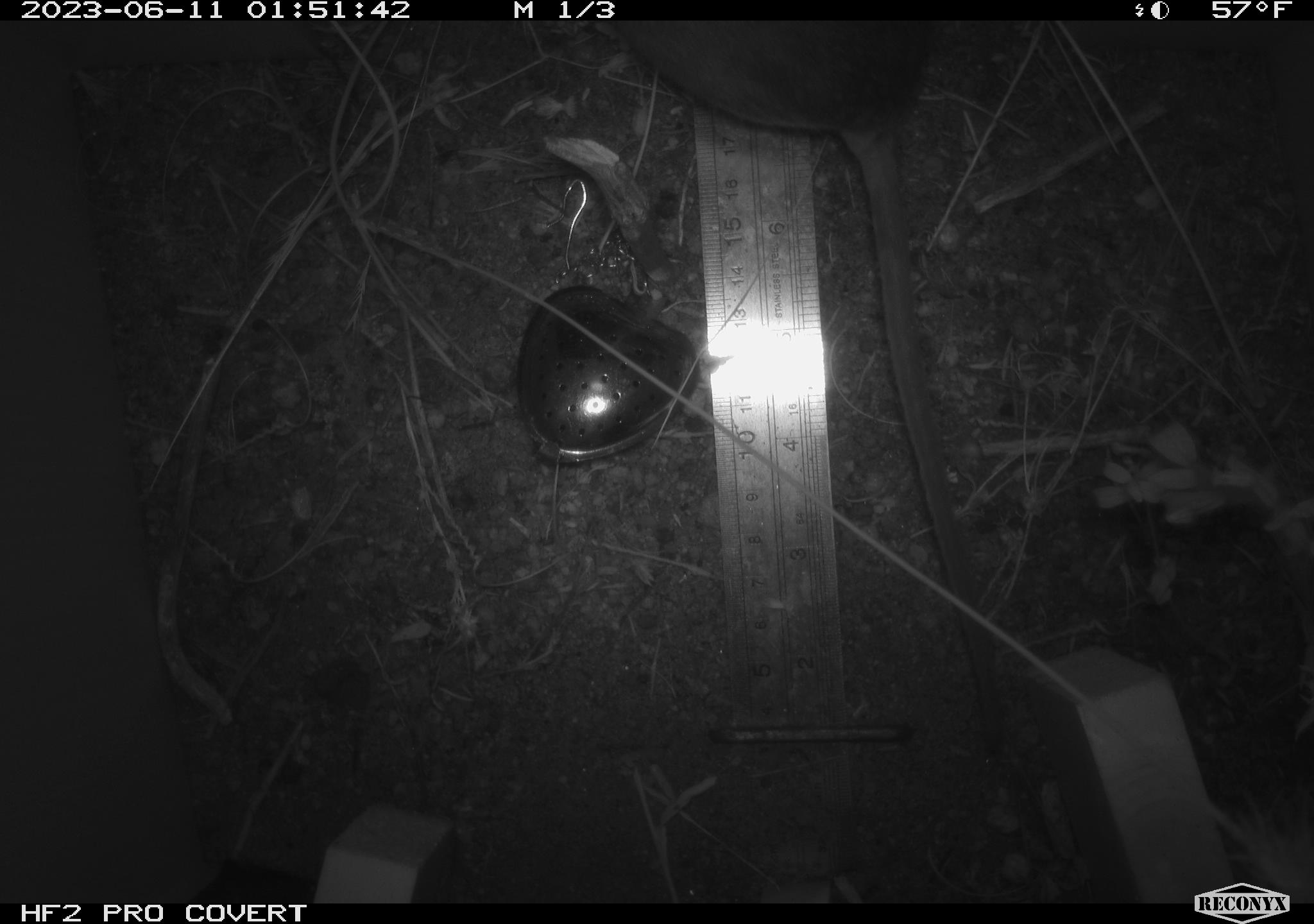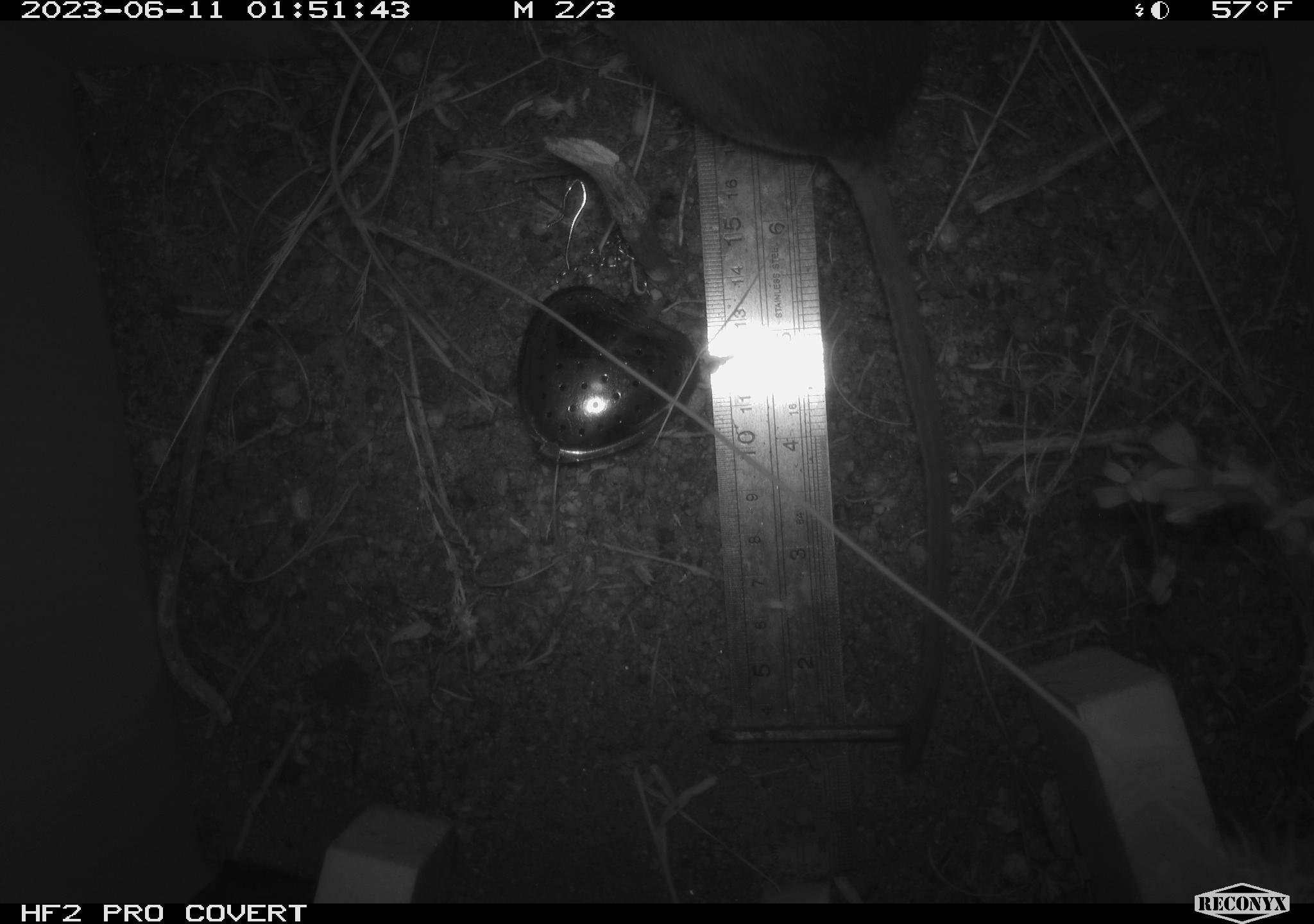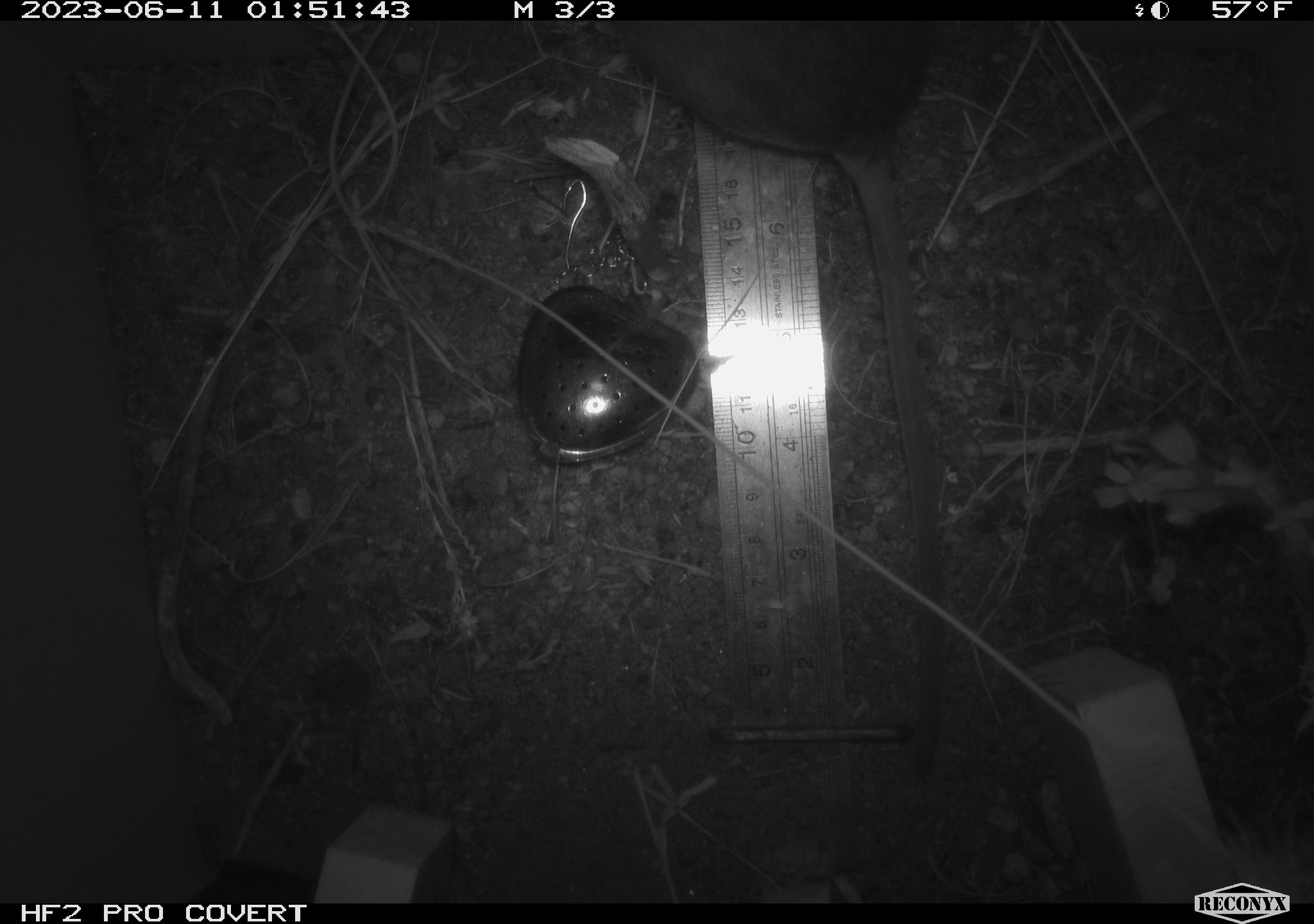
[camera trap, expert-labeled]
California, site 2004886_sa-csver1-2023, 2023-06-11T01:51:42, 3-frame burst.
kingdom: Animalia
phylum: Chordata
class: Mammalia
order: Rodentia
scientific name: Rodentia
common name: mouse species